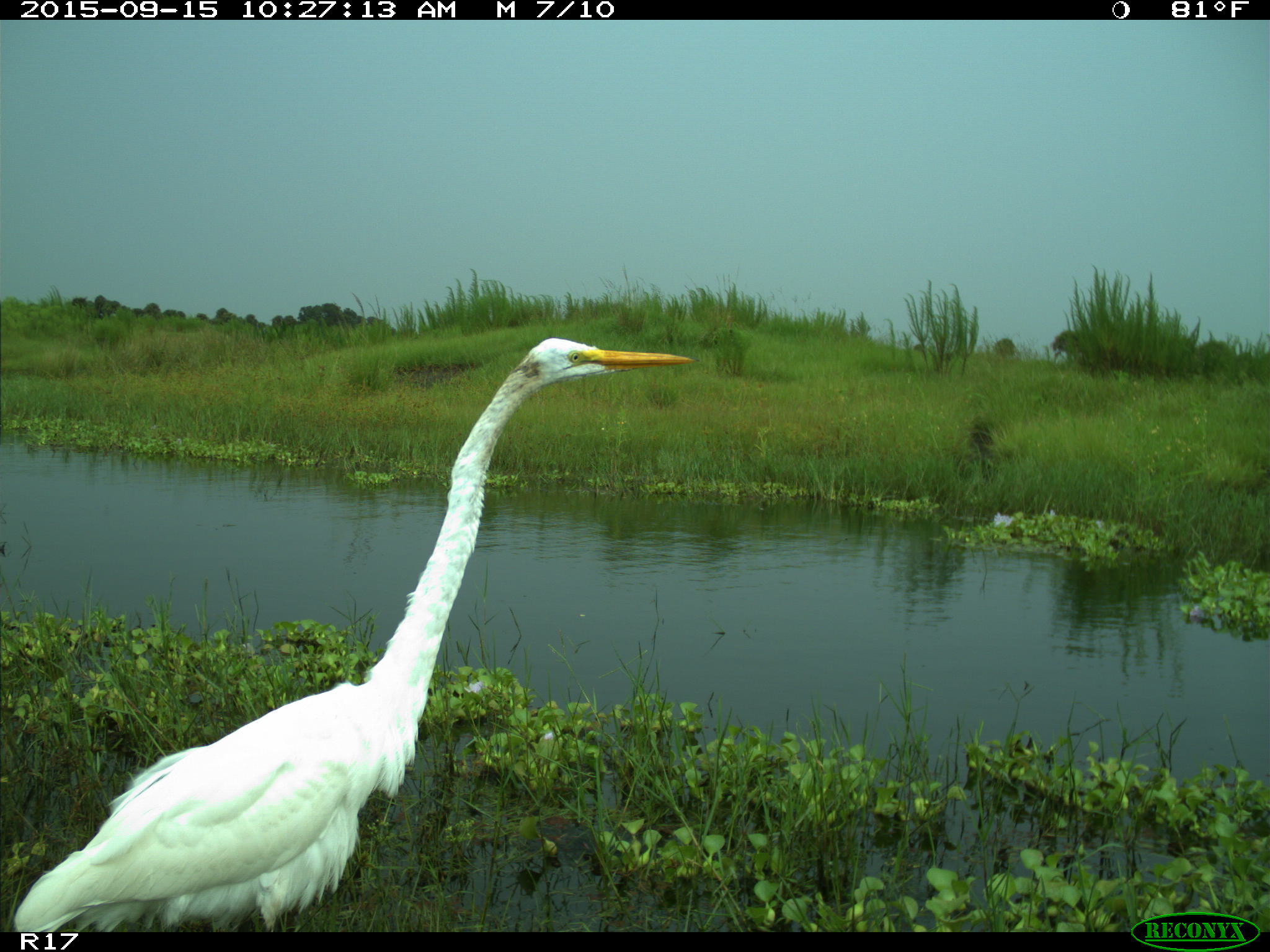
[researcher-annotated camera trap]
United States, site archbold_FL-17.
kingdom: Animalia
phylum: Chordata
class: Aves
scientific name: Aves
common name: birds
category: unidentified bird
Unidentified bird (birds) (Aves).